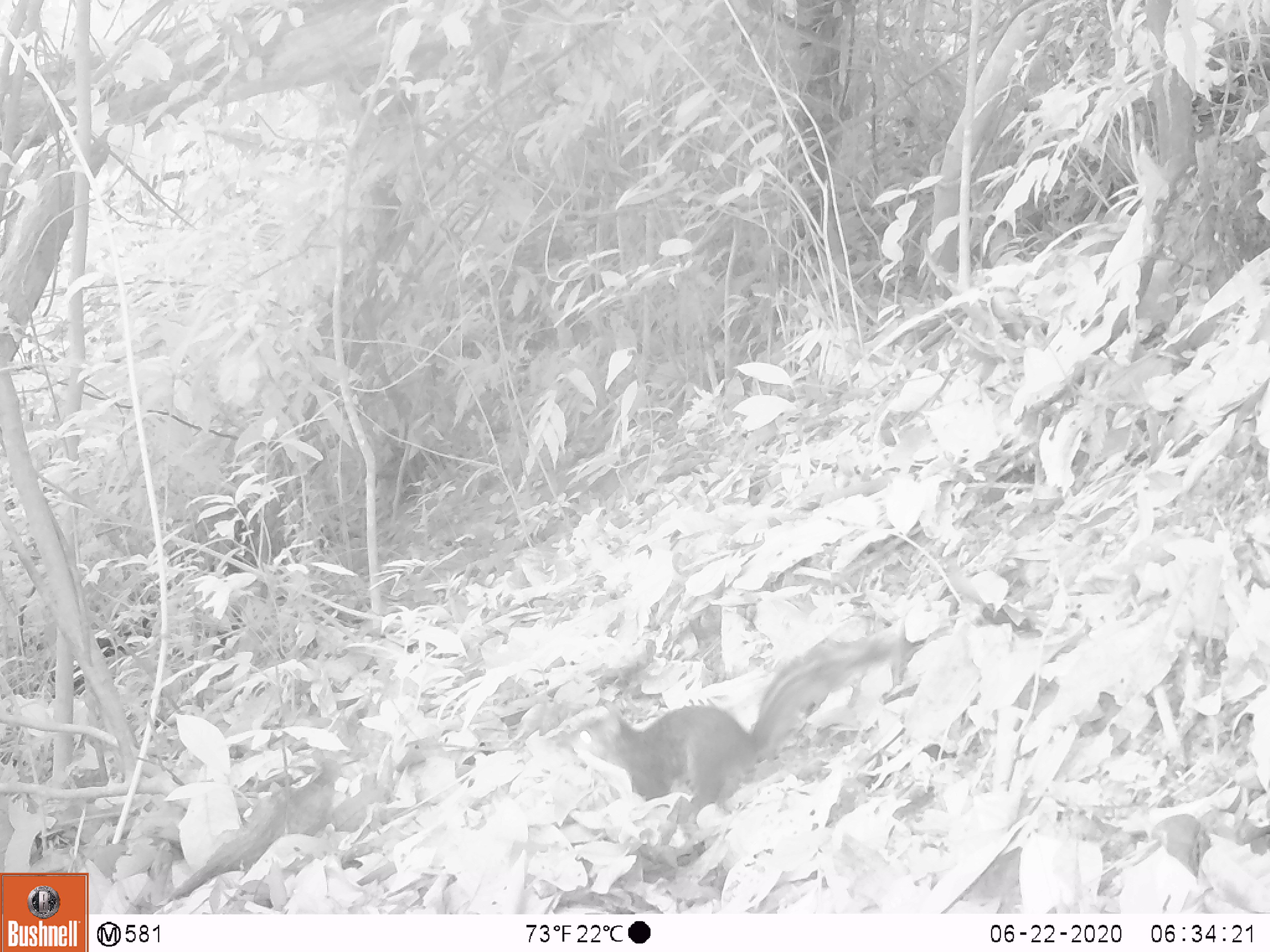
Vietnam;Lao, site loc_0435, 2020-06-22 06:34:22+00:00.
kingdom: Animalia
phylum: Chordata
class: Mammalia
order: Scandentia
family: Tupaiidae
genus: Tupaia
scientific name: Tupaia belangeri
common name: northern treeshrew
Northern treeshrew (Tupaia belangeri). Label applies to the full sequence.